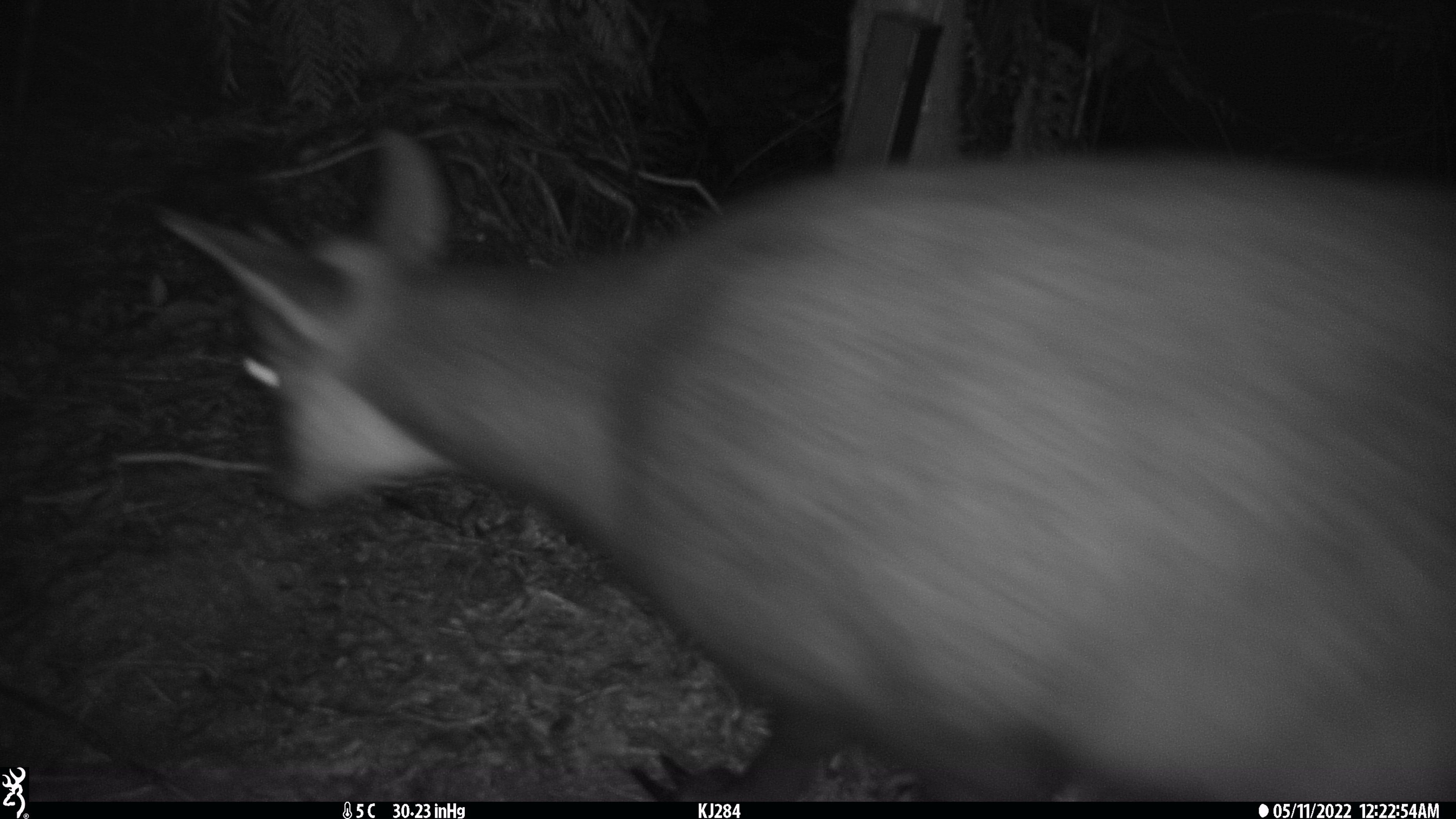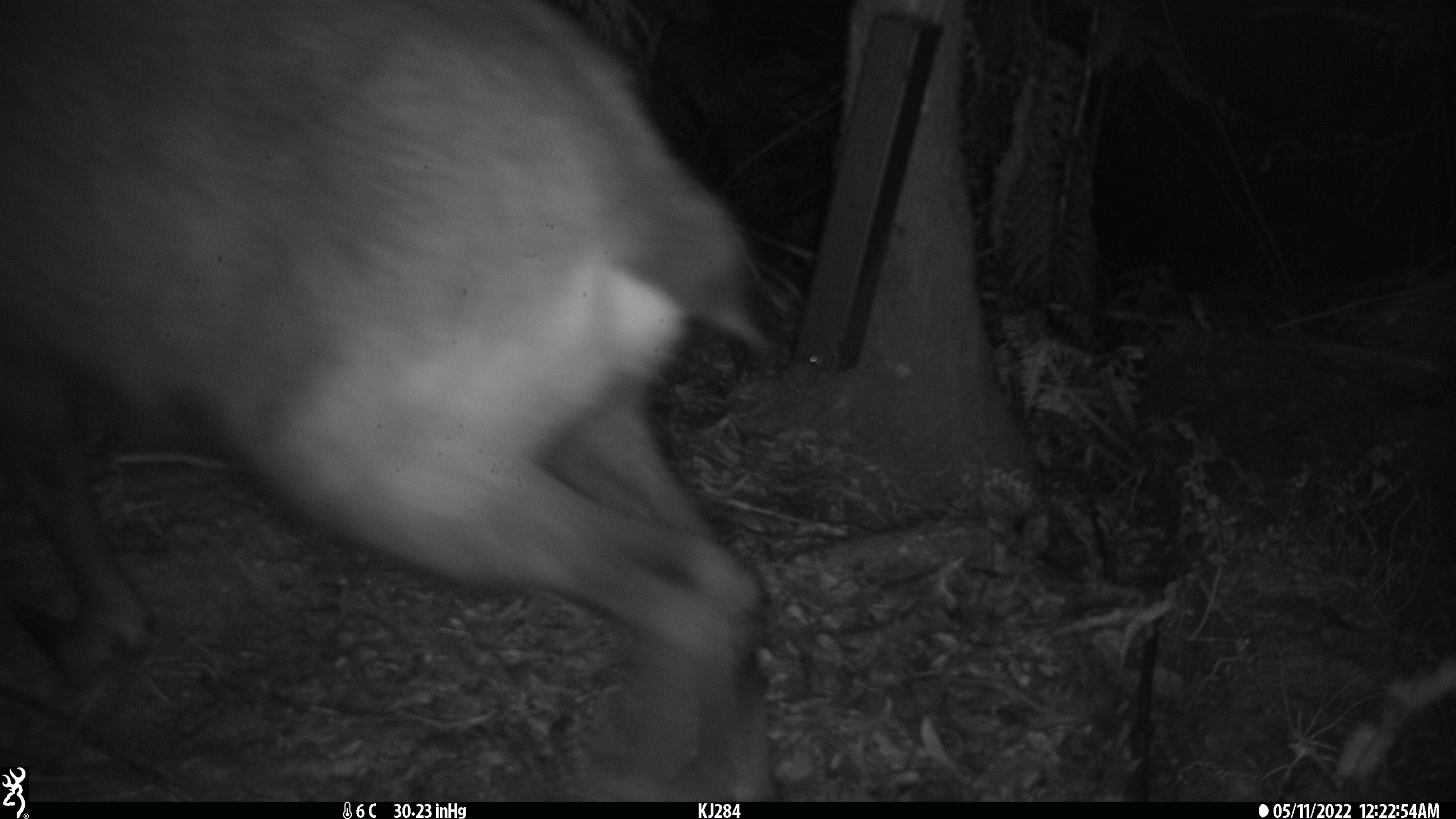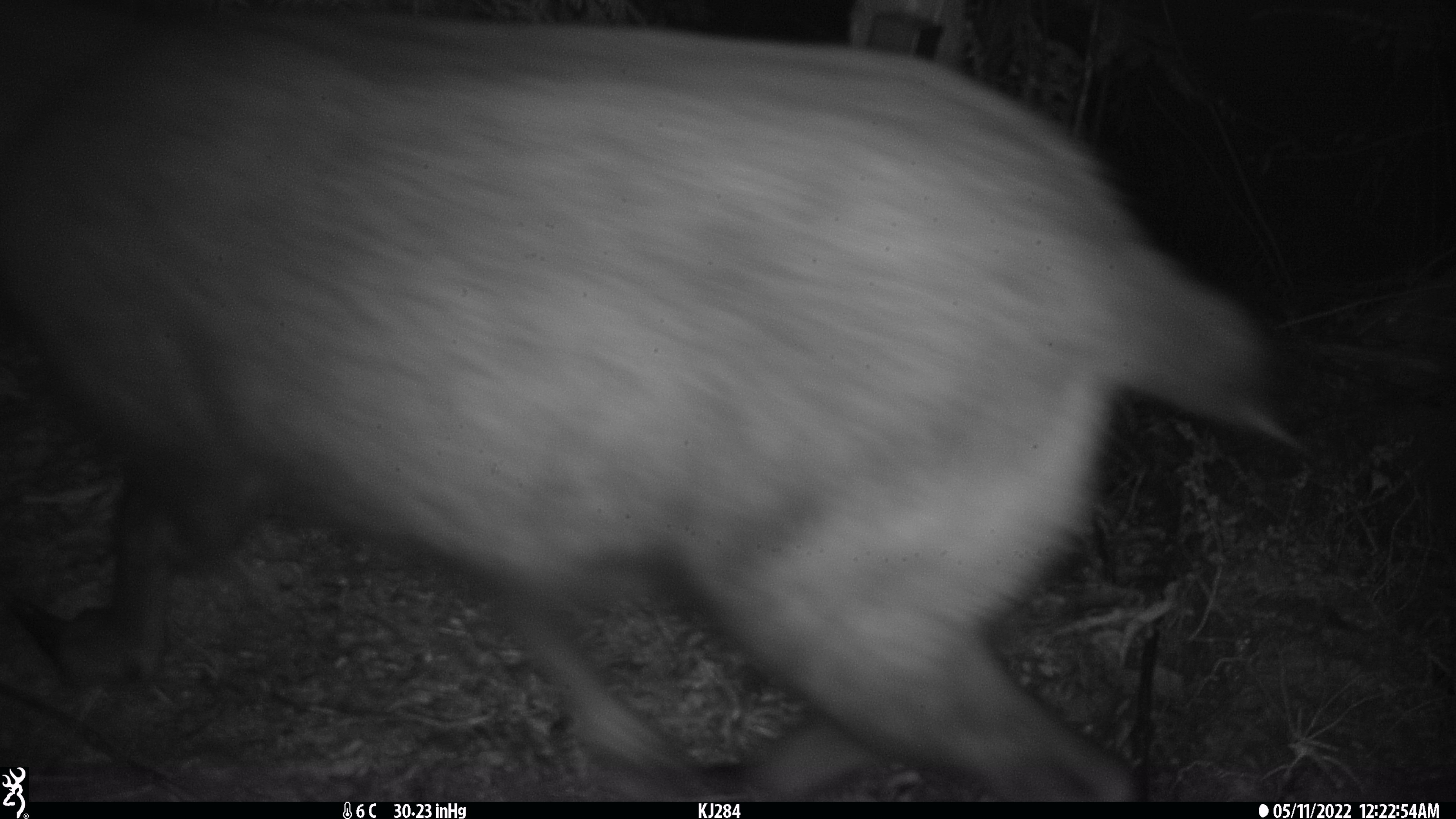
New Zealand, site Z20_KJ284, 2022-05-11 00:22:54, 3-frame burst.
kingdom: Animalia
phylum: Chordata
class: Mammalia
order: Artiodactyla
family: Bovidae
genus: Rupicapra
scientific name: Rupicapra rupicapra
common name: alpine chamois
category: chamois